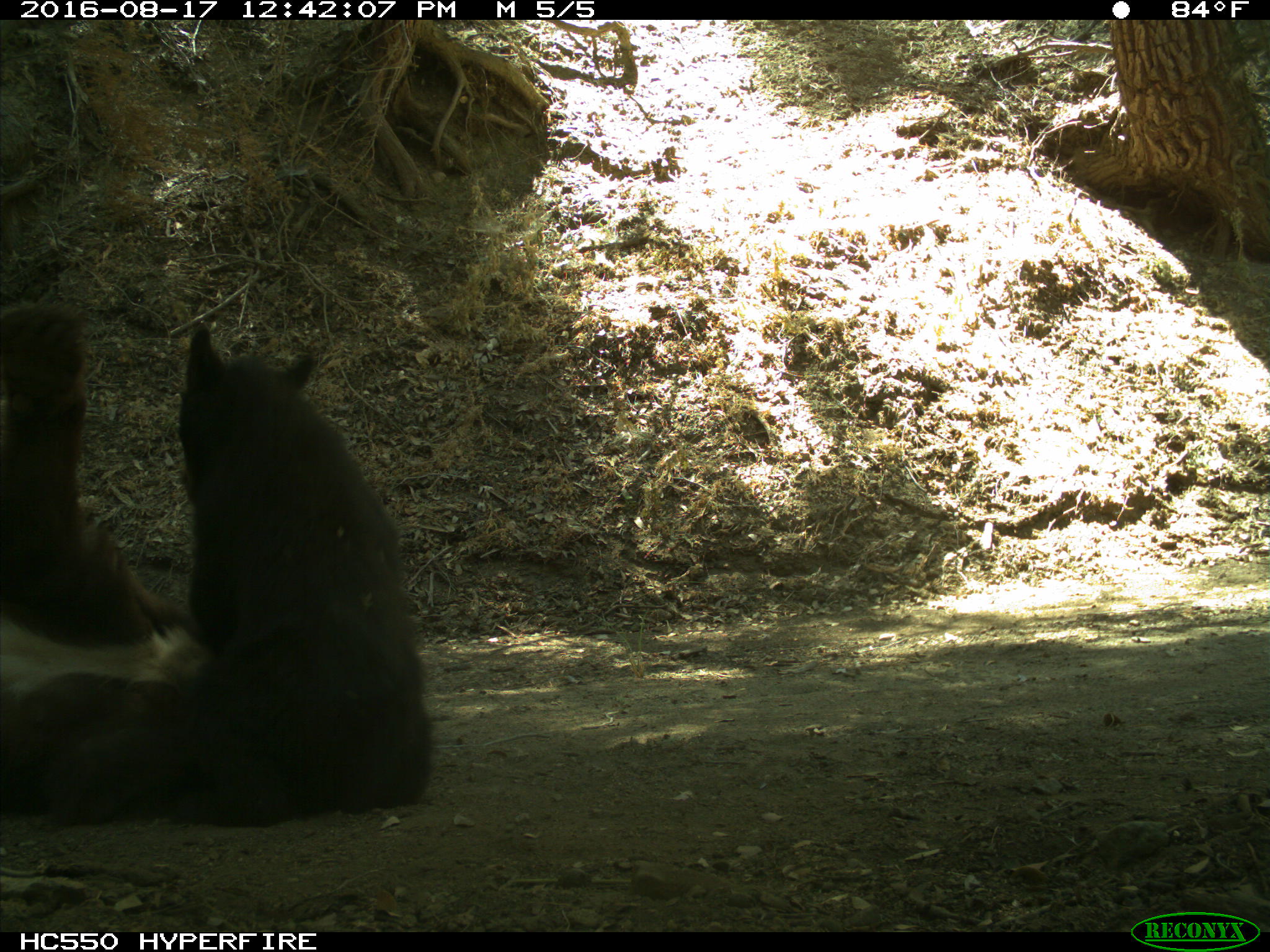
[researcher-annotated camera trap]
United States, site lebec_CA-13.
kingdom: Animalia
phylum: Chordata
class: Mammalia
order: Carnivora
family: Ursidae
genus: Ursus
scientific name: Ursus americanus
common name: american black bear